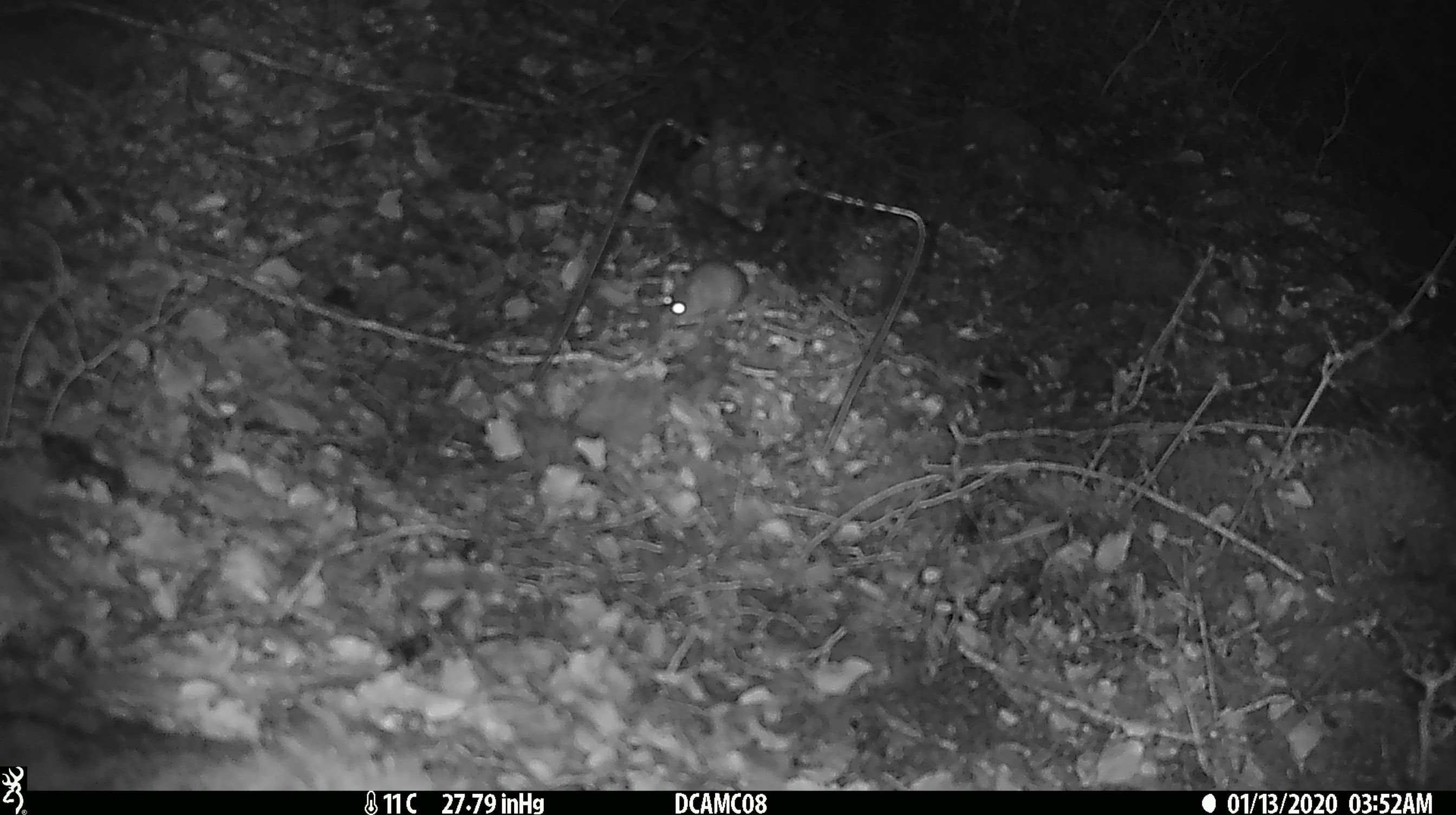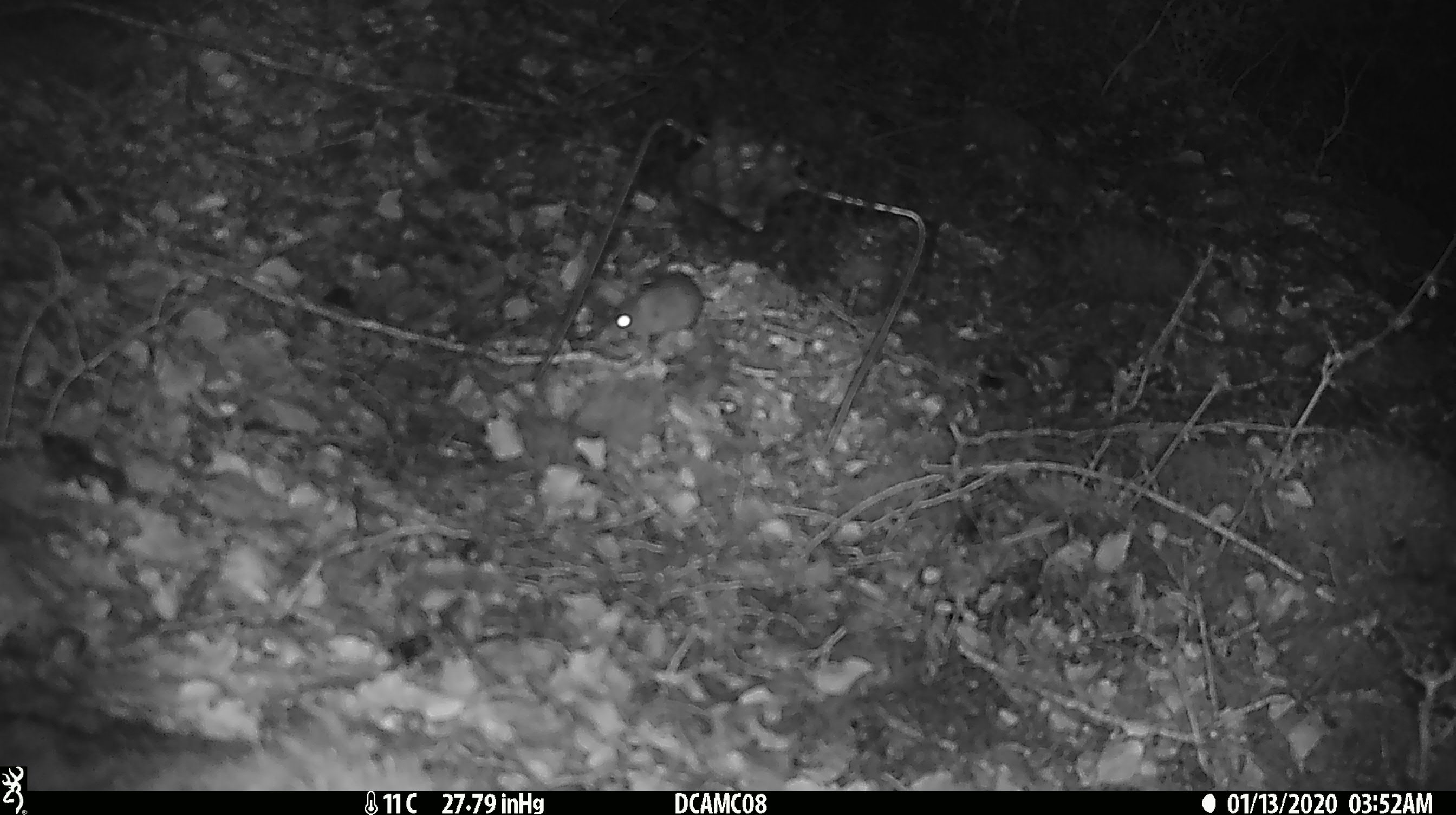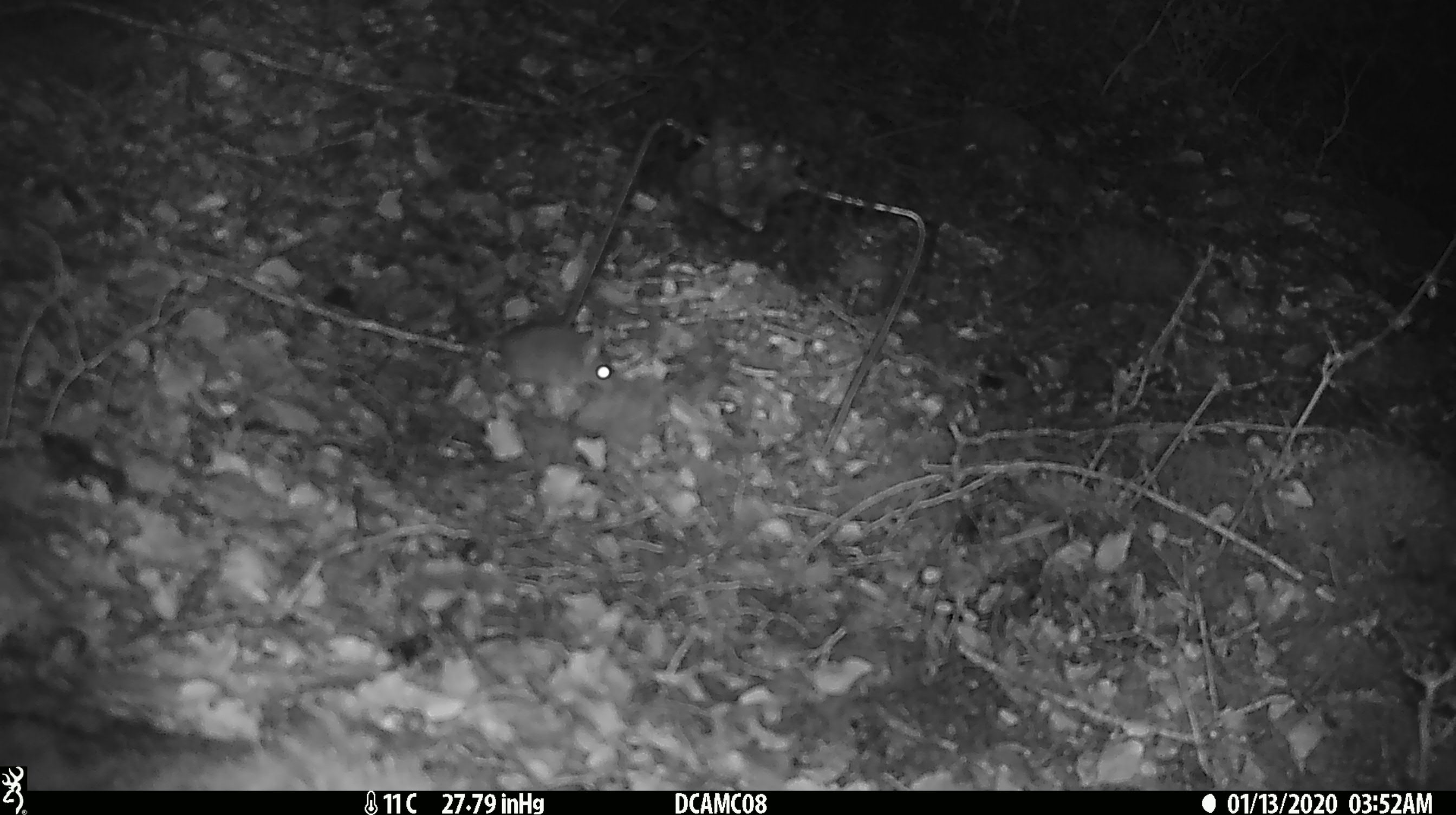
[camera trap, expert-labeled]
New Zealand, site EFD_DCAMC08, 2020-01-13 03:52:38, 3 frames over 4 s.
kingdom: Animalia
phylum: Chordata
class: Mammalia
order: Rodentia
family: Muridae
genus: Mus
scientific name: Mus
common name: mouse